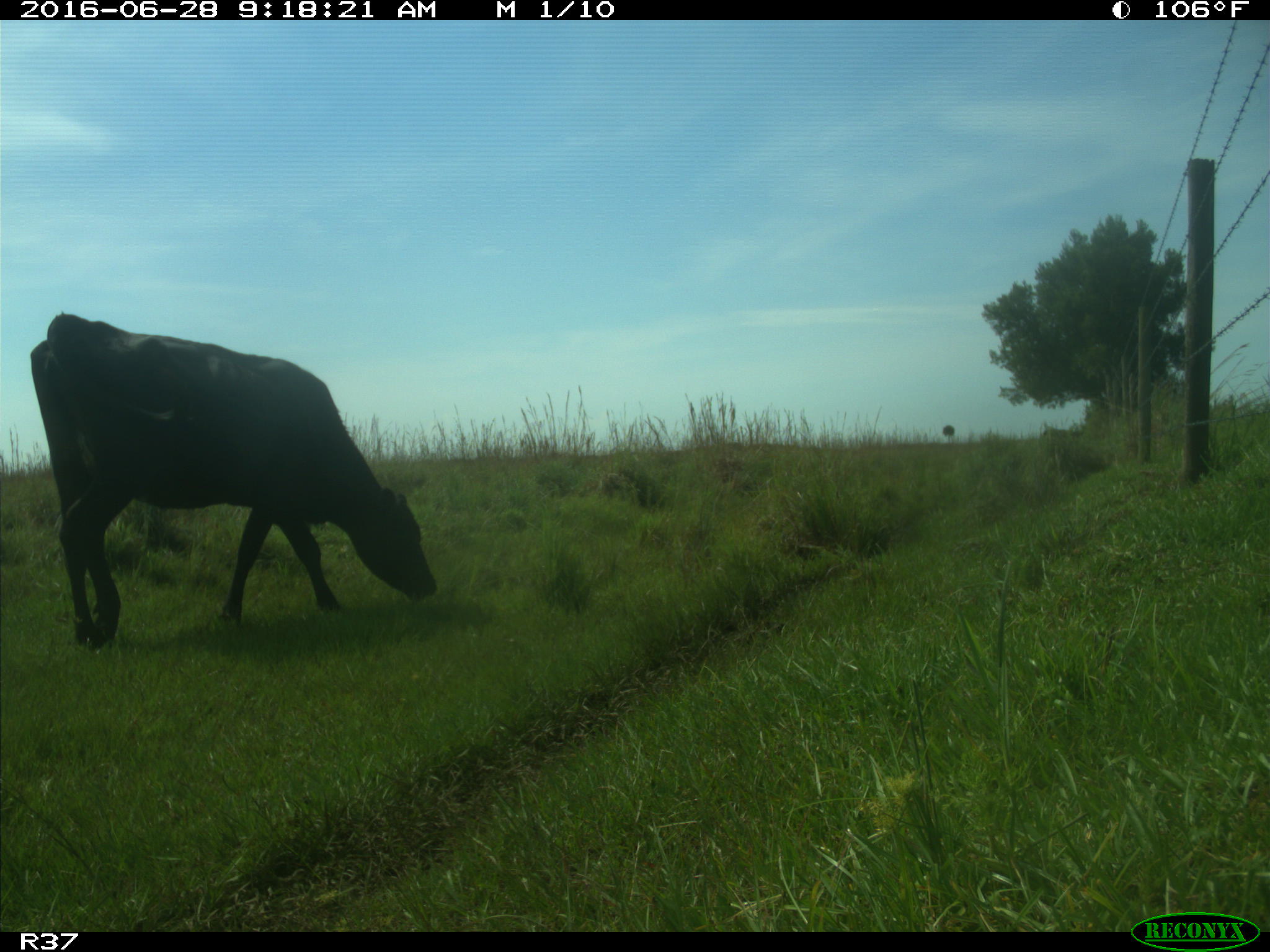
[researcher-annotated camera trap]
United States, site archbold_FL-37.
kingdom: Animalia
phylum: Chordata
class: Mammalia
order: Artiodactyla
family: Bovidae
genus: Bos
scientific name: Bos taurus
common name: domestic cow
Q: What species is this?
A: Bos taurus (domestic cow).